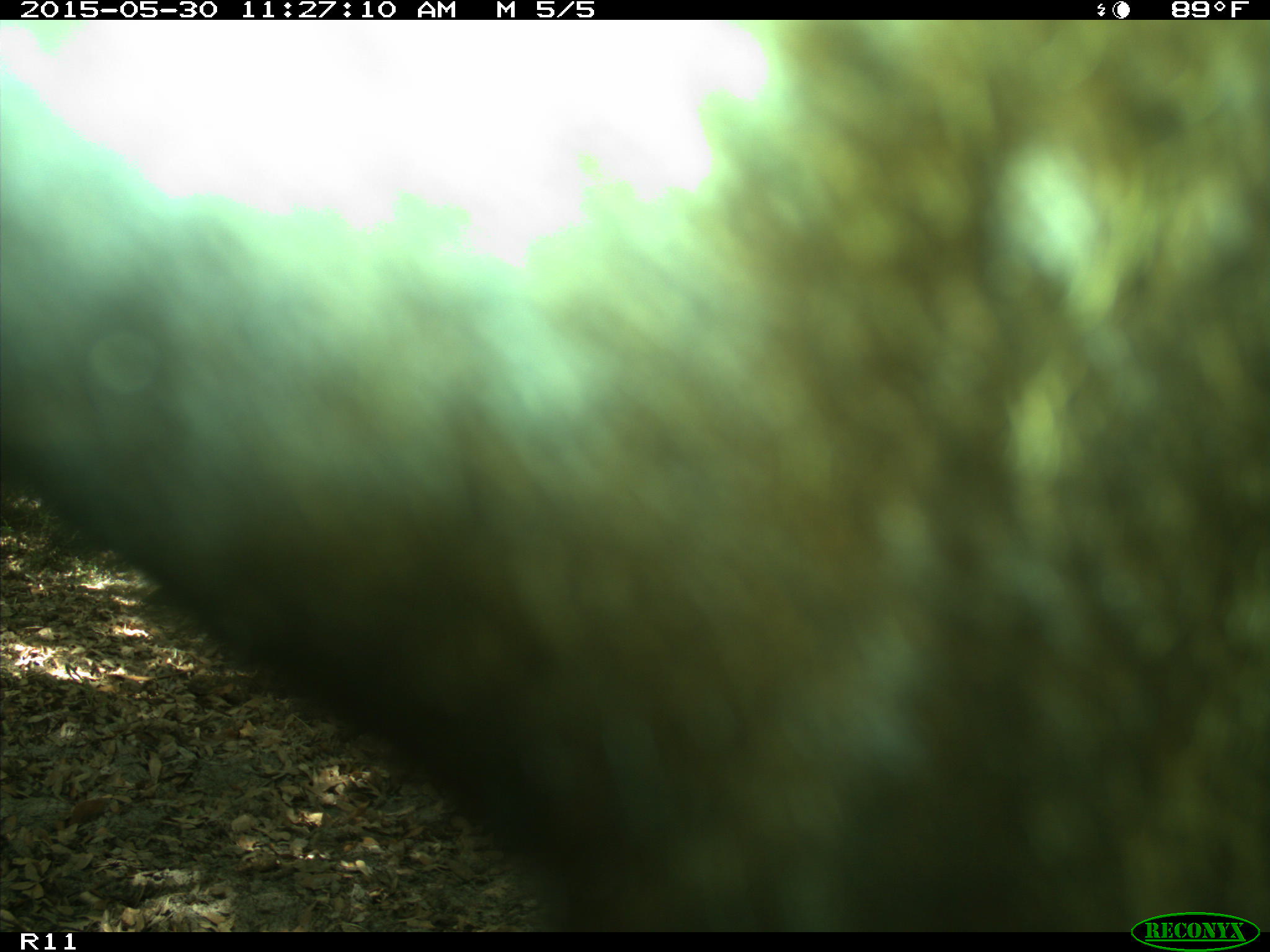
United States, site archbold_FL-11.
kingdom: Animalia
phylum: Chordata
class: Mammalia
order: Artiodactyla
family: Bovidae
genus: Bos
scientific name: Bos taurus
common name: domestic cow